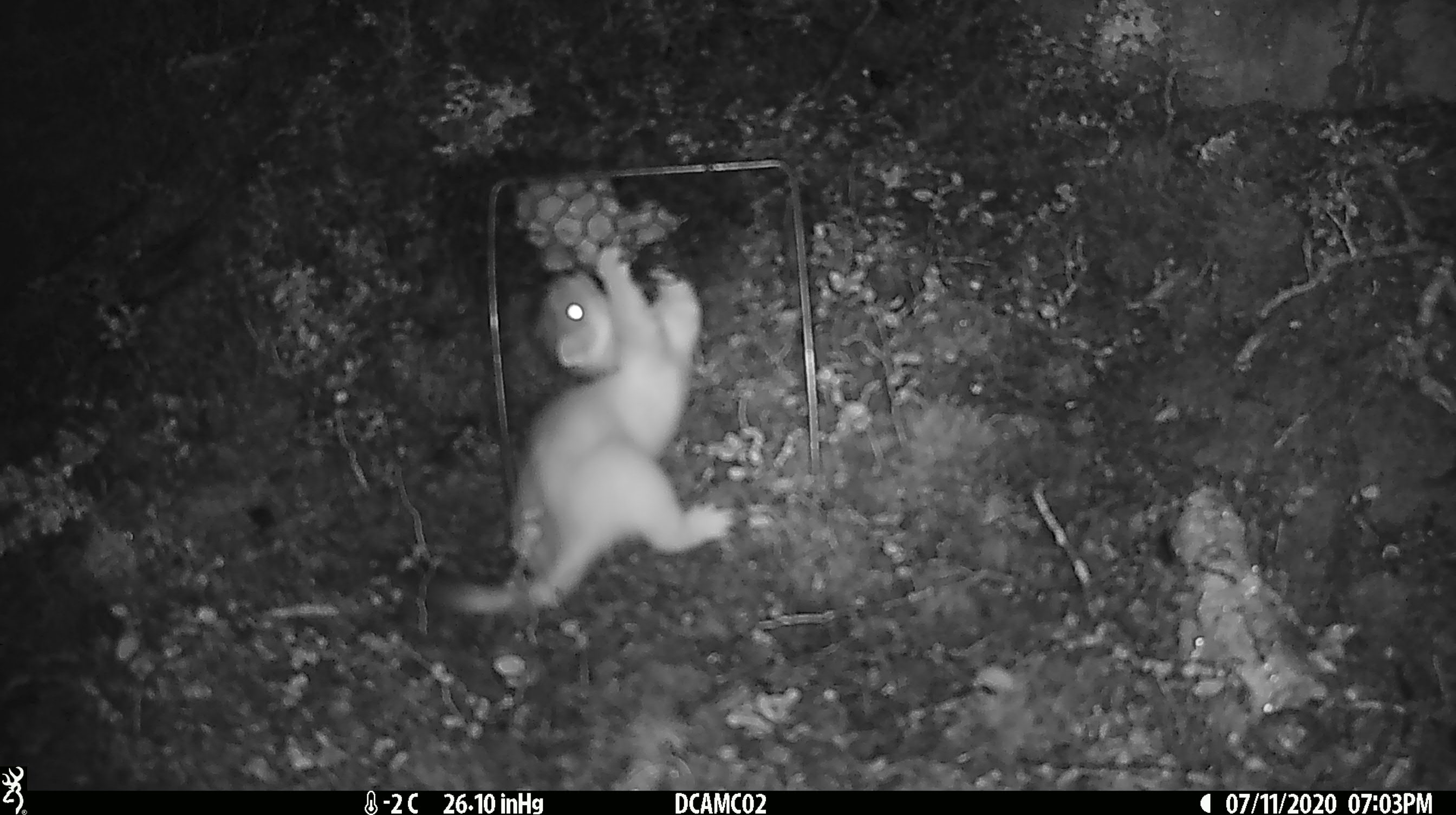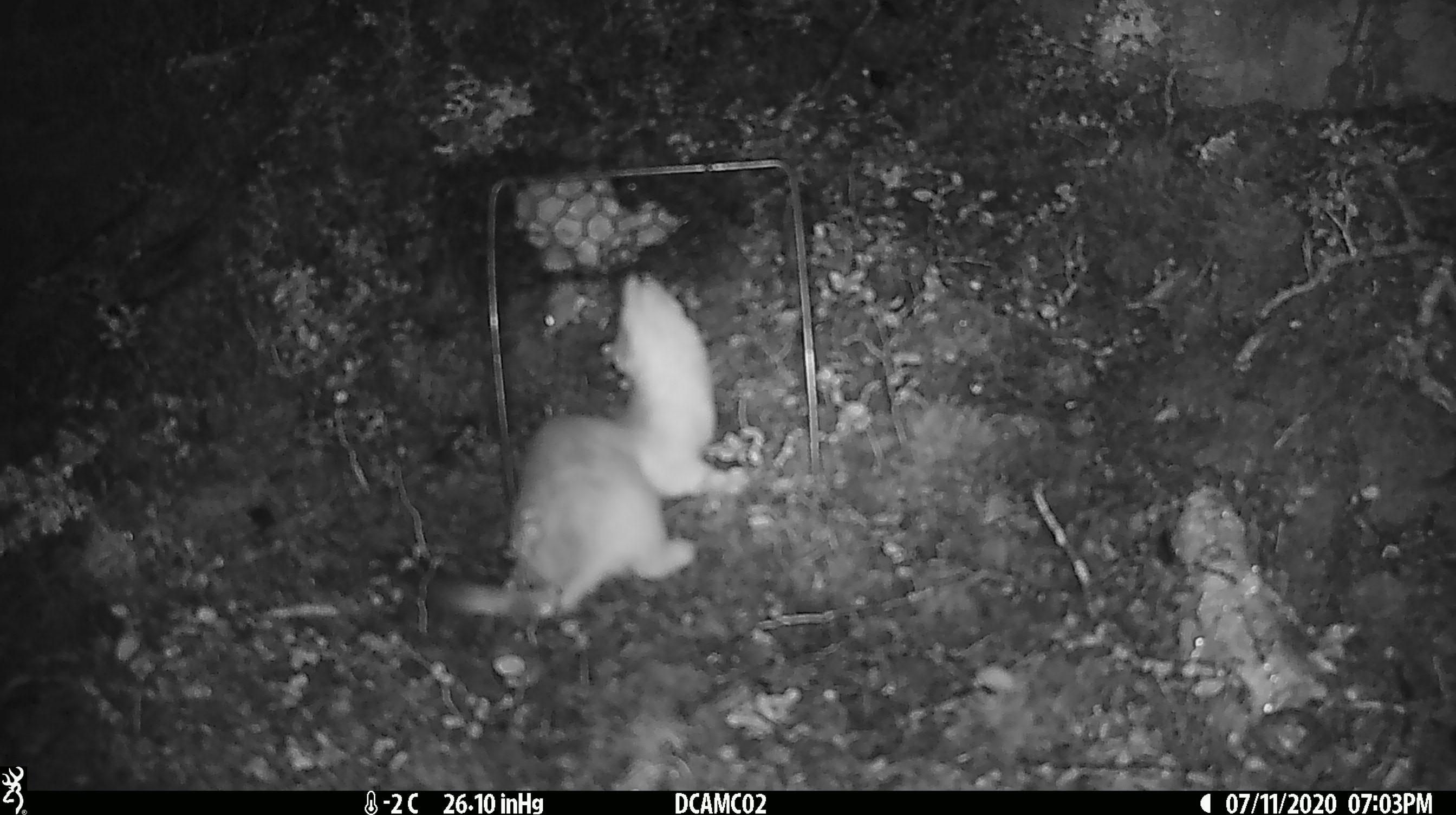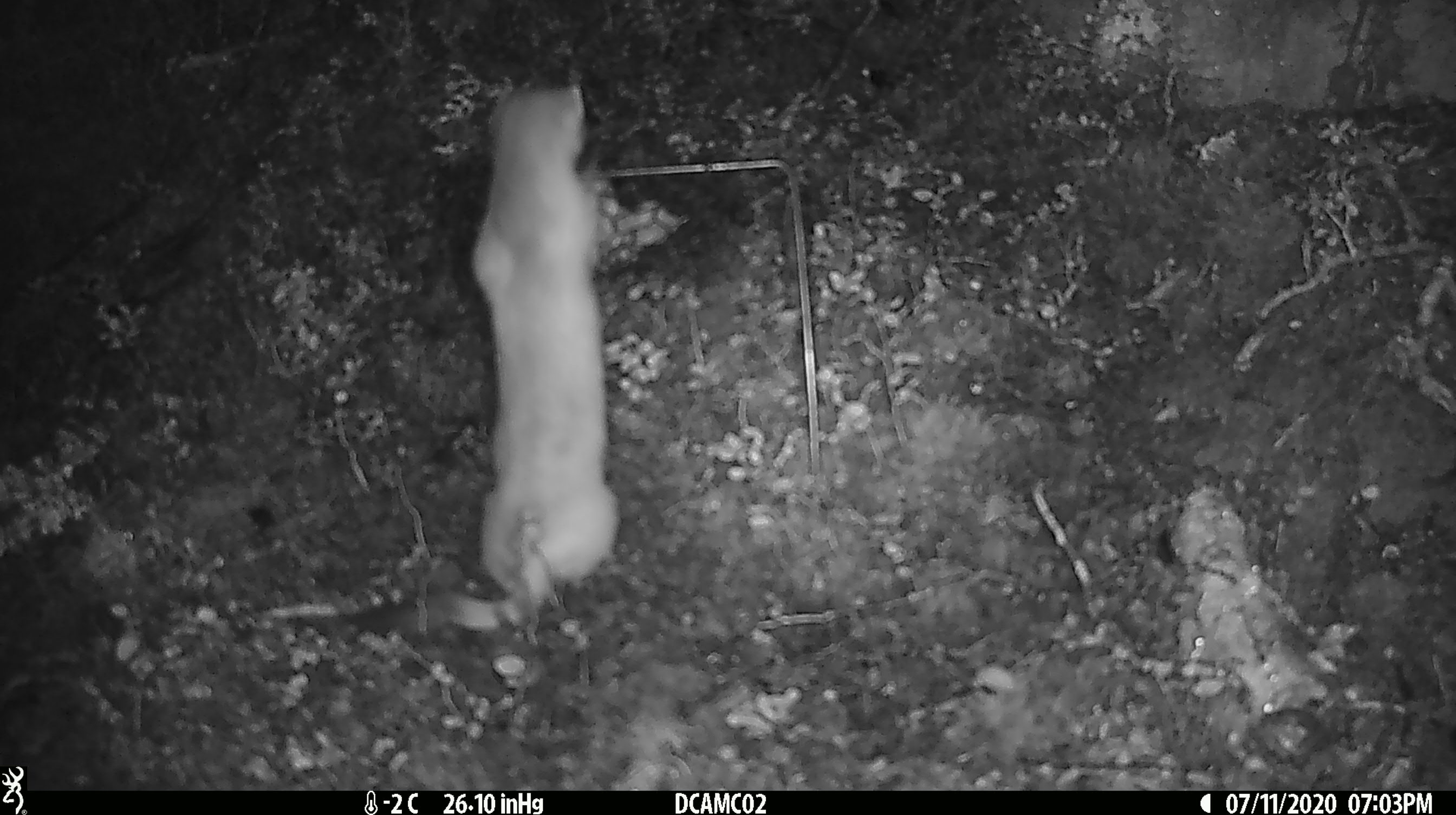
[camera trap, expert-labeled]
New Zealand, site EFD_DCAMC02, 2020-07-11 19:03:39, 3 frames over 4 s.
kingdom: Animalia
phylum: Chordata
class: Mammalia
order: Carnivora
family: Mustelidae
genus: Mustela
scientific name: Mustela erminea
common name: stoat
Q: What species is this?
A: Stoat (Mustela erminea).